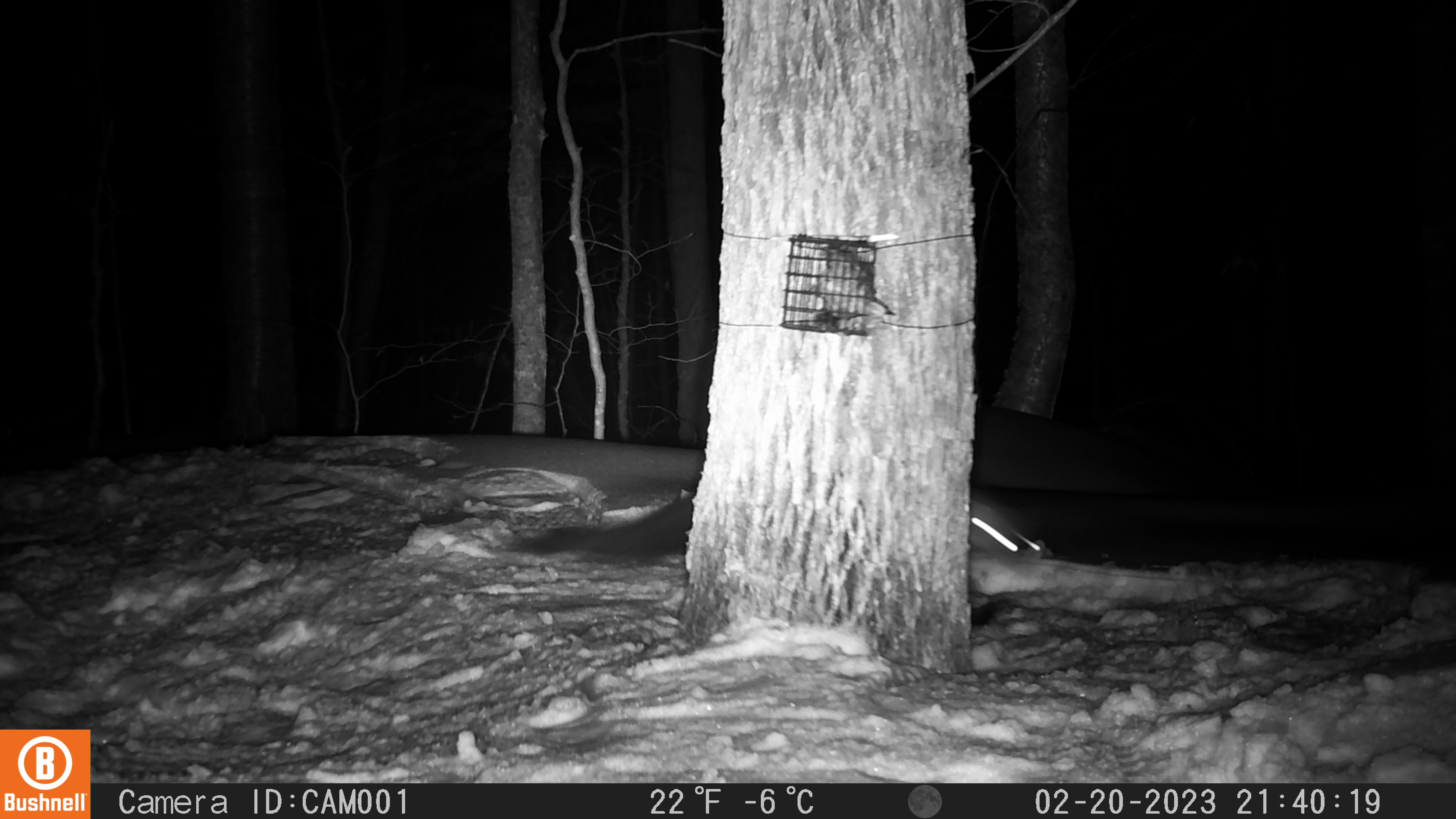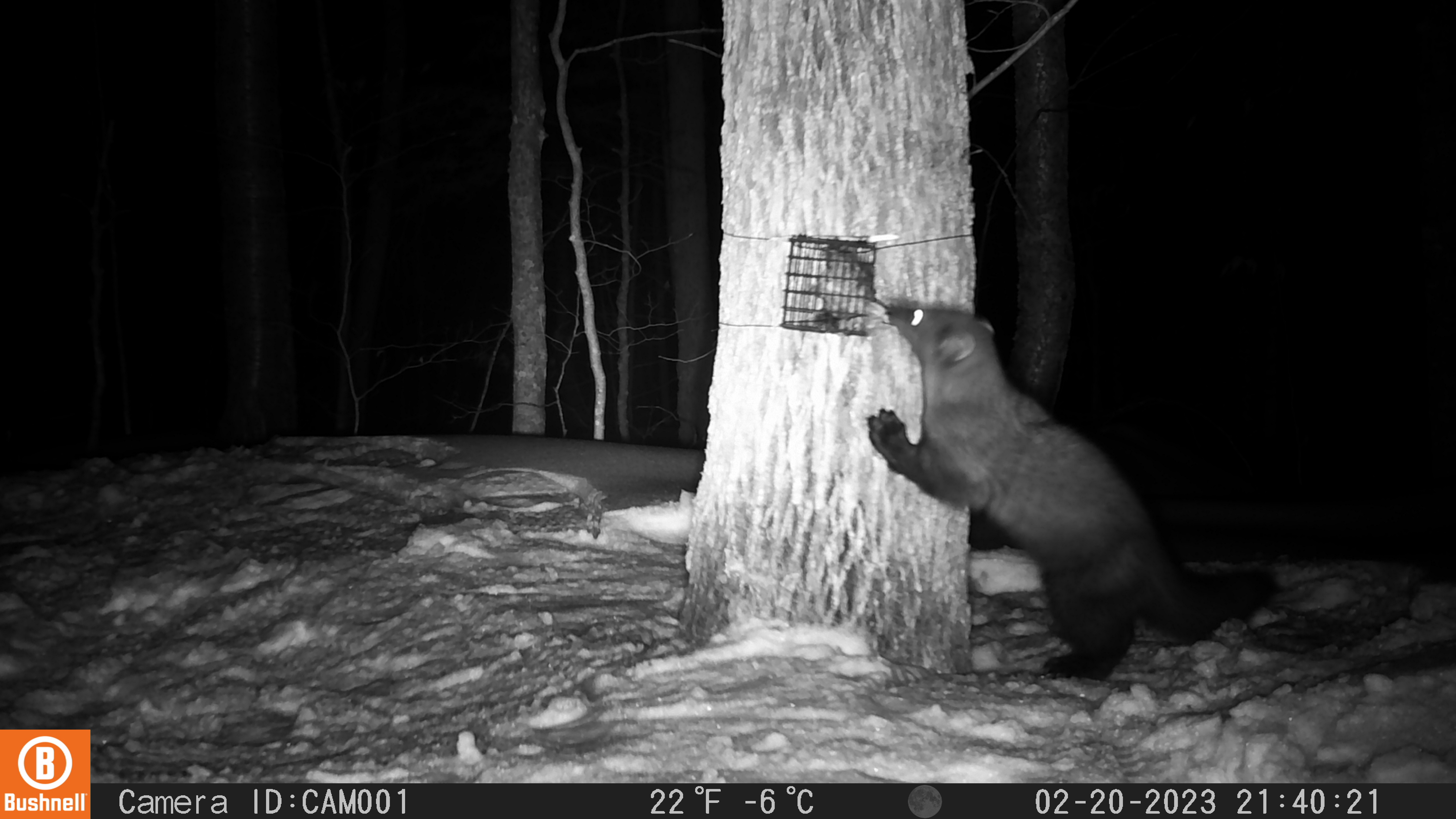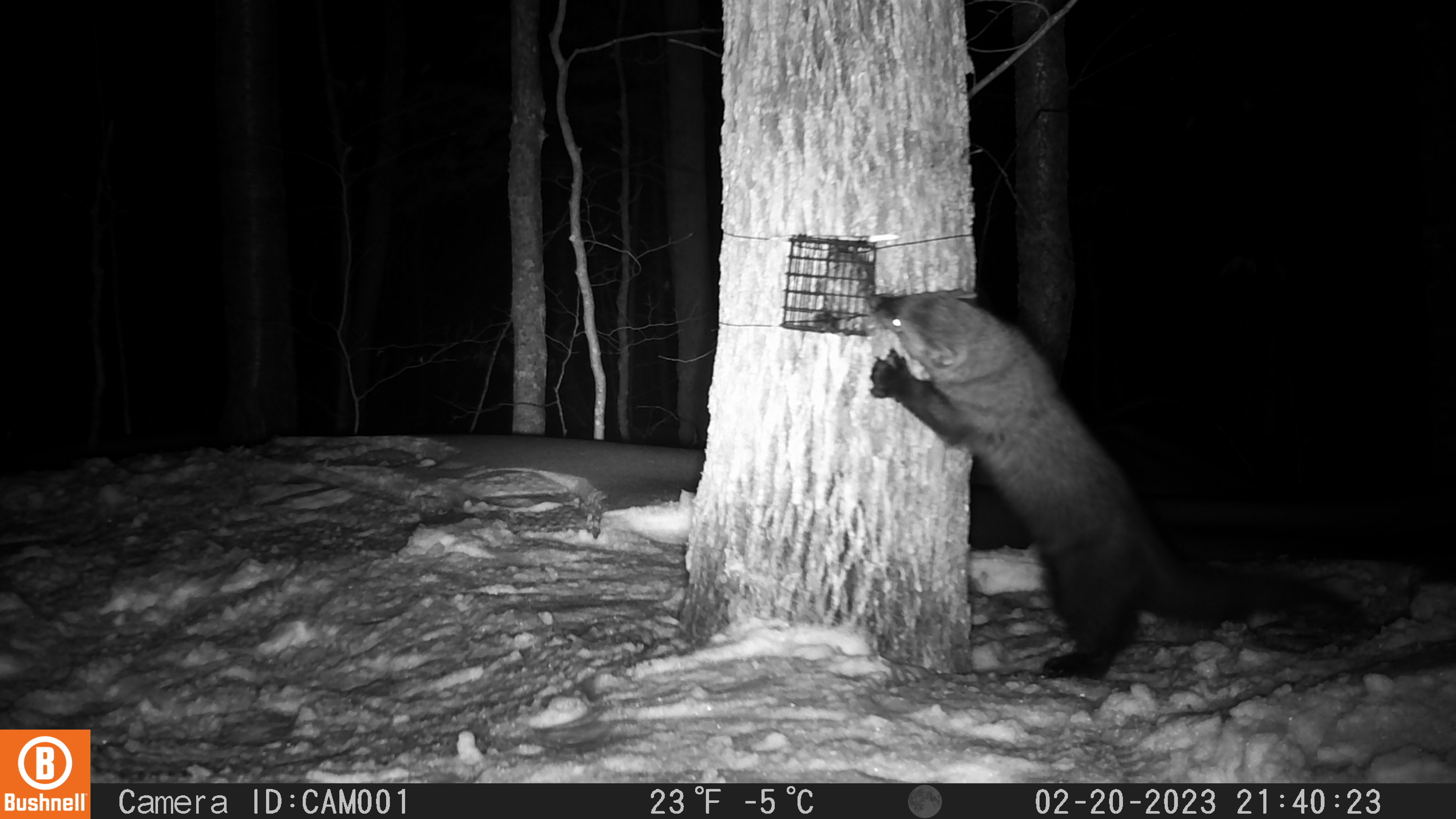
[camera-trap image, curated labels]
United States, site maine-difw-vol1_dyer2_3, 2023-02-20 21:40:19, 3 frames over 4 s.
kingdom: Animalia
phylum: Chordata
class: Mammalia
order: Carnivora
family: Mustelidae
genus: Pekania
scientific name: Pekania pennanti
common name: fisher